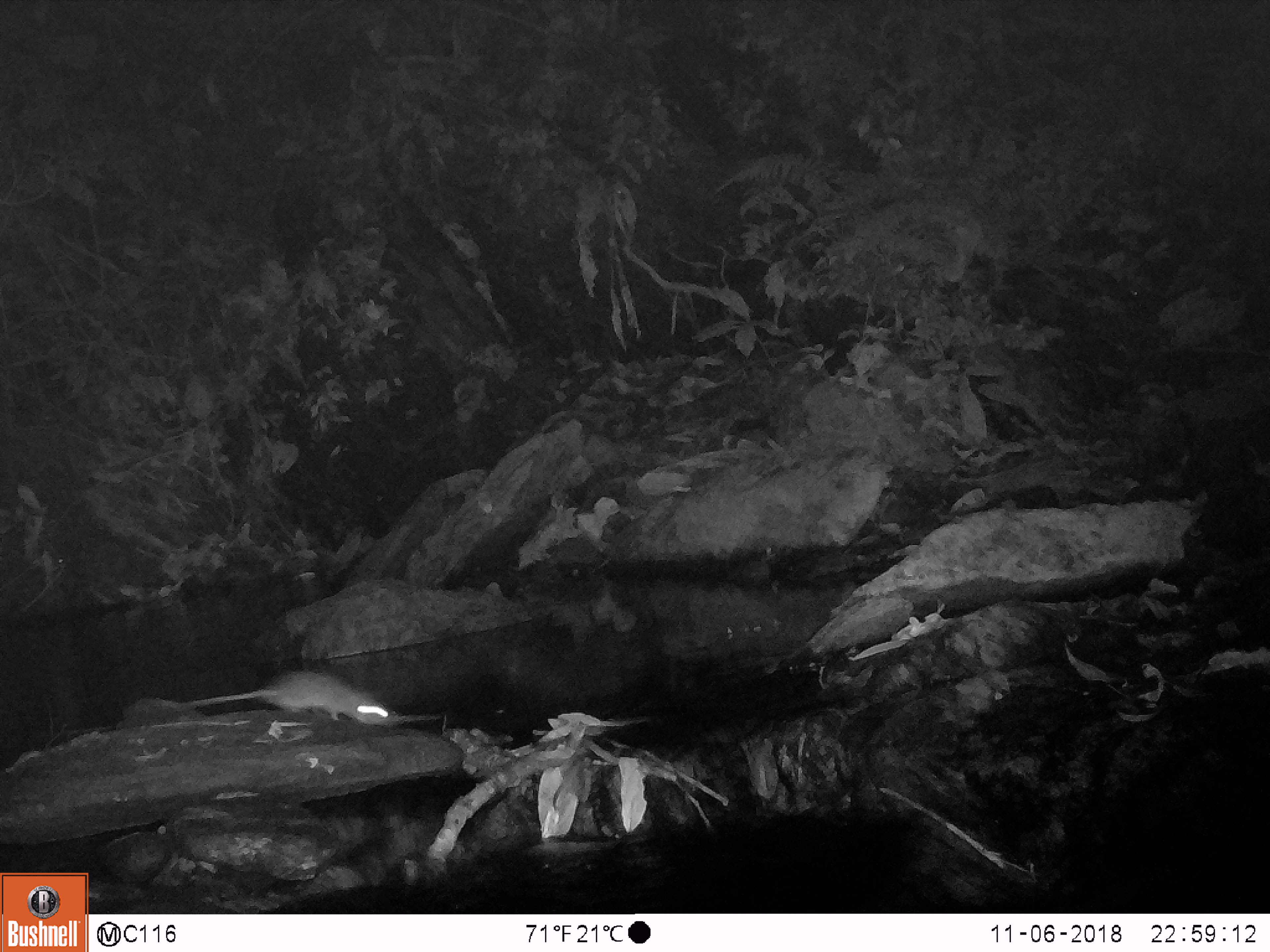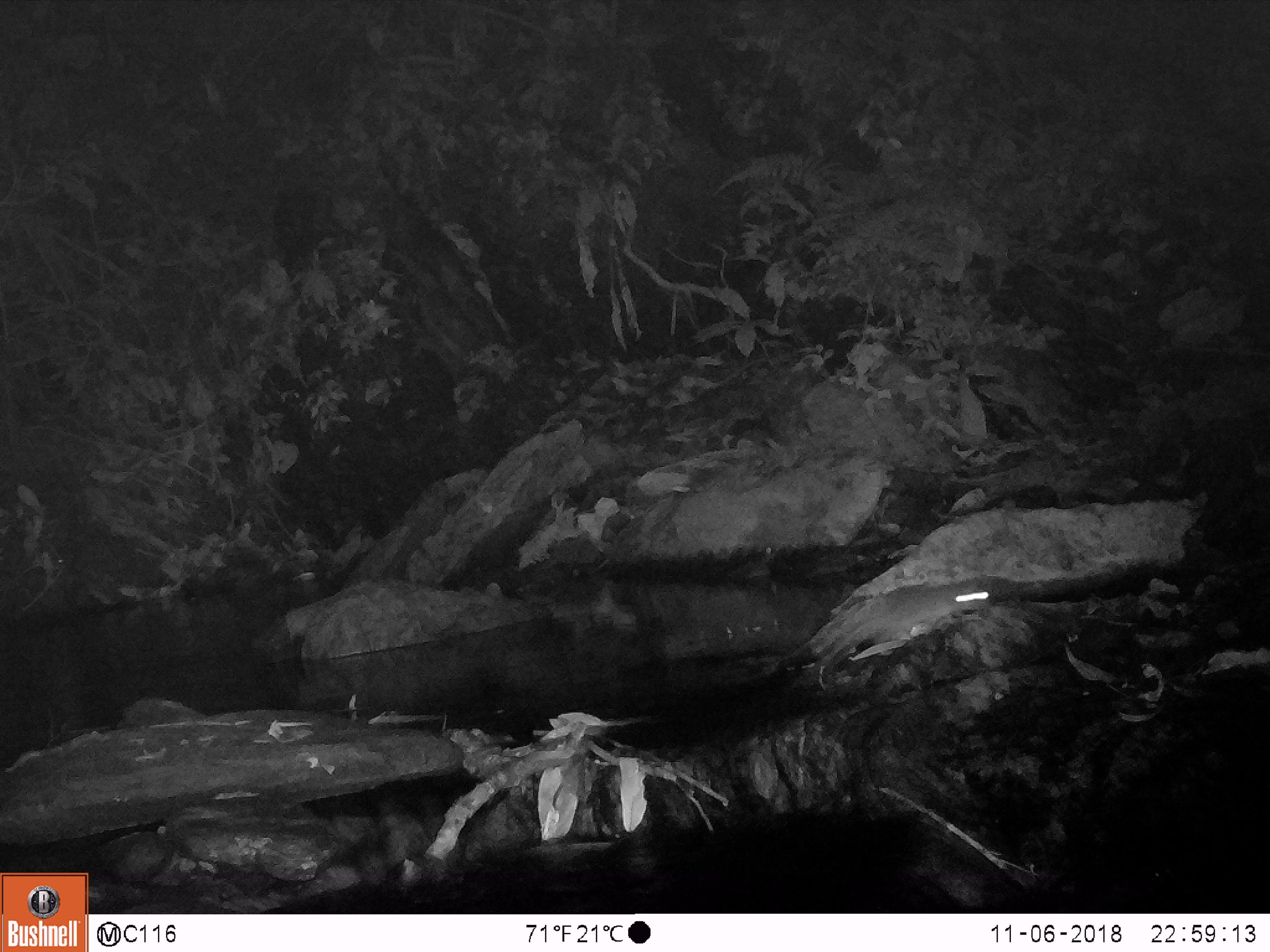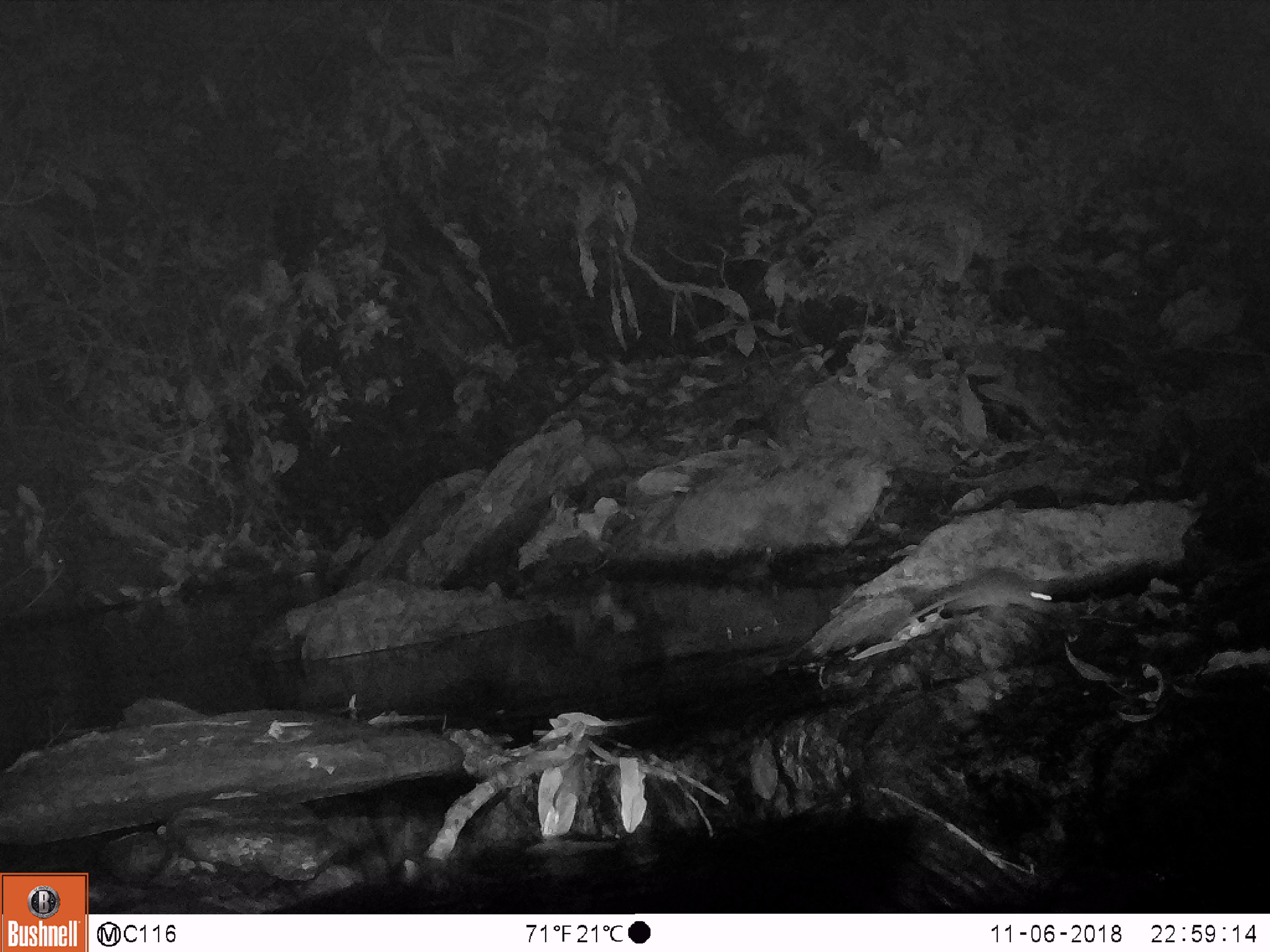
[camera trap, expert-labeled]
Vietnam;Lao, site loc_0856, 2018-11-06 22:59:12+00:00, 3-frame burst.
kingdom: Animalia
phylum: Chordata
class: Mammalia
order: Rodentia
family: Muridae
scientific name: Muridae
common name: old-world mice and rats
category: unidentified murid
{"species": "unidentified murid (old-world mice and rats) (Muridae)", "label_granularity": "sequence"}